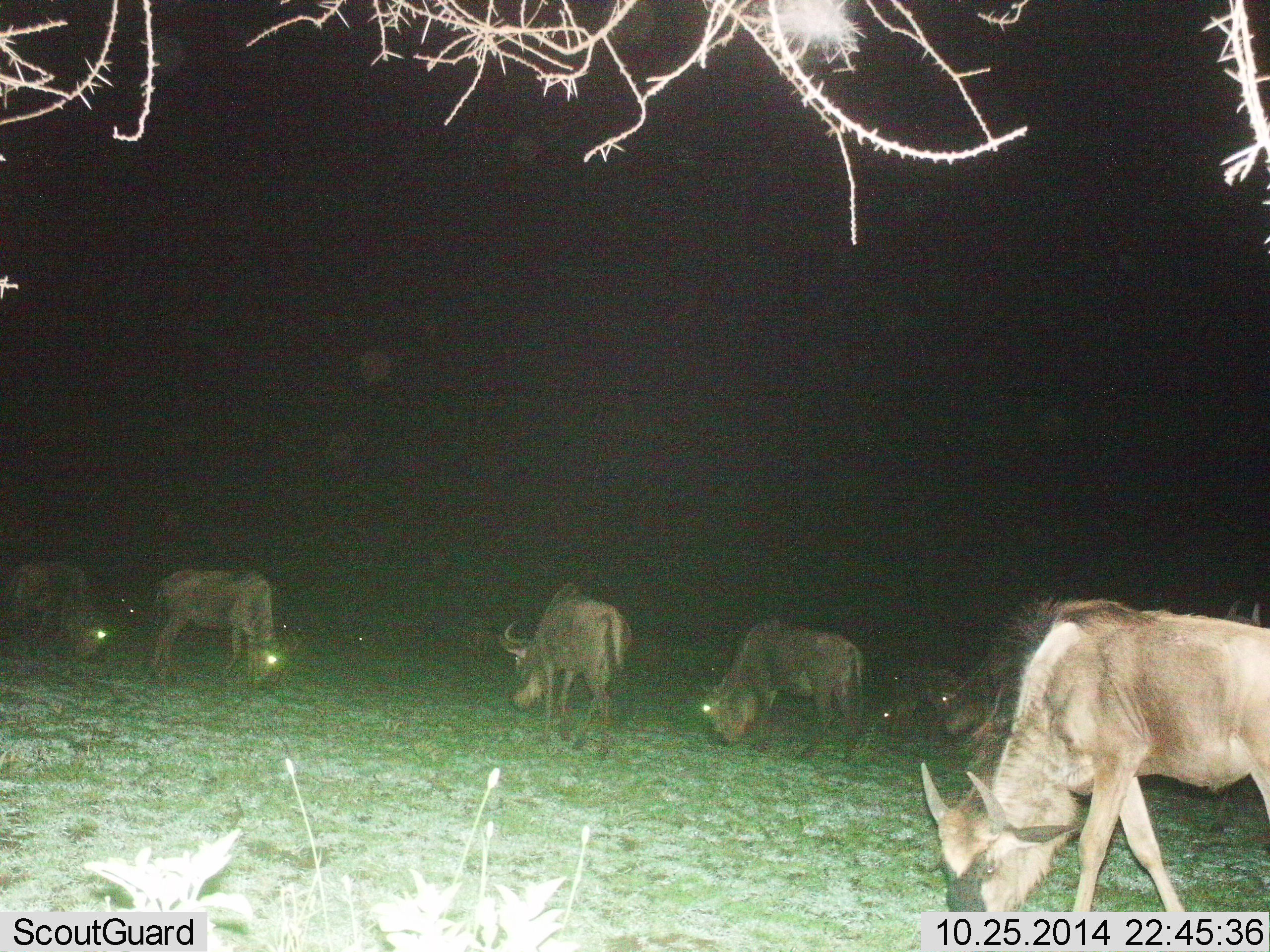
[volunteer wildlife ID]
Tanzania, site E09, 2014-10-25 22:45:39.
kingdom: Animalia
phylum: Chordata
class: Mammalia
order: Artiodactyla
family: Bovidae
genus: Connochaetes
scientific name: Connochaetes taurinus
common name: blue wildebeest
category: wildebeest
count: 8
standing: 30%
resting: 0%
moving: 10%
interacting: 0%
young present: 0%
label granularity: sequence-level